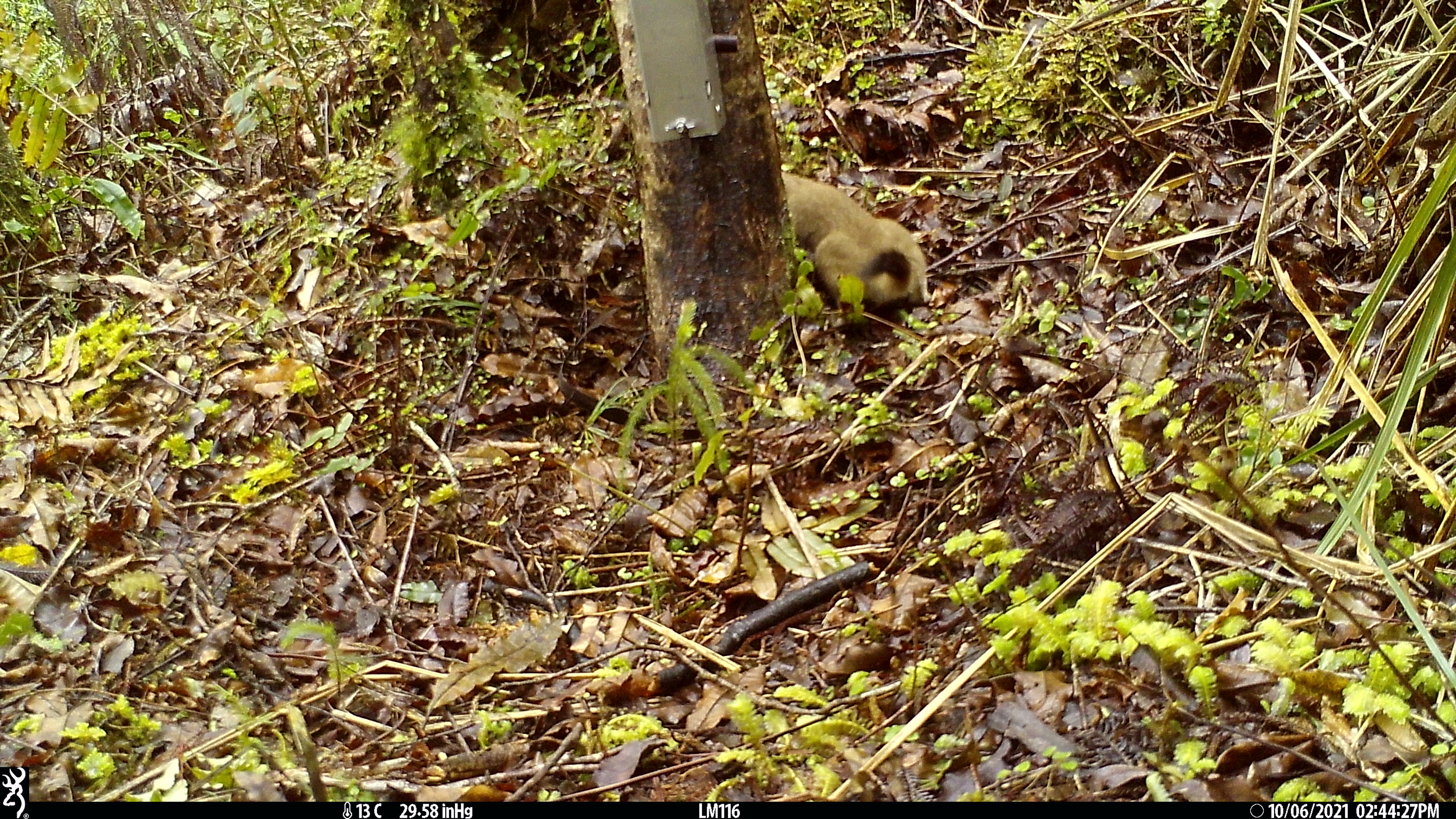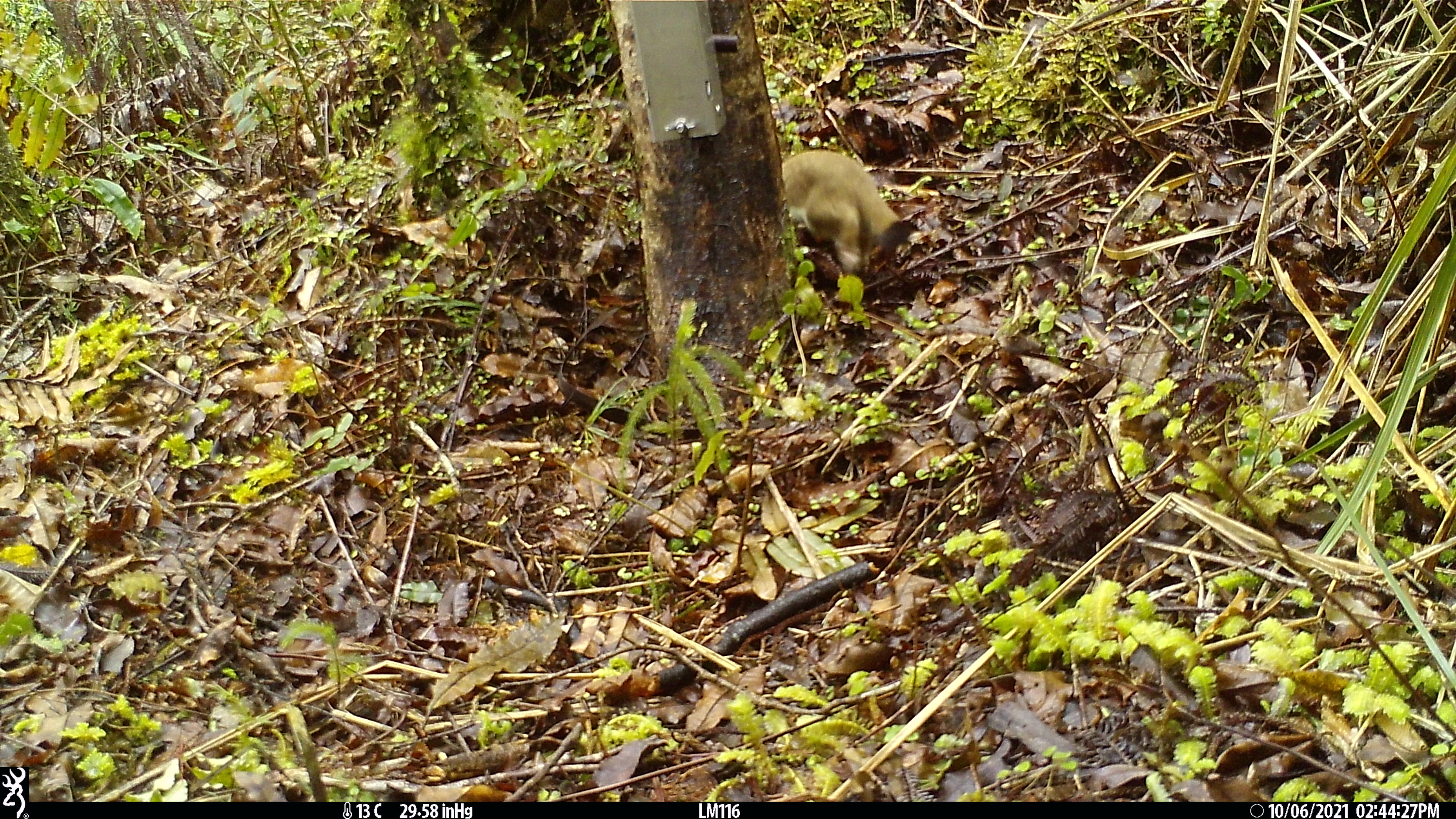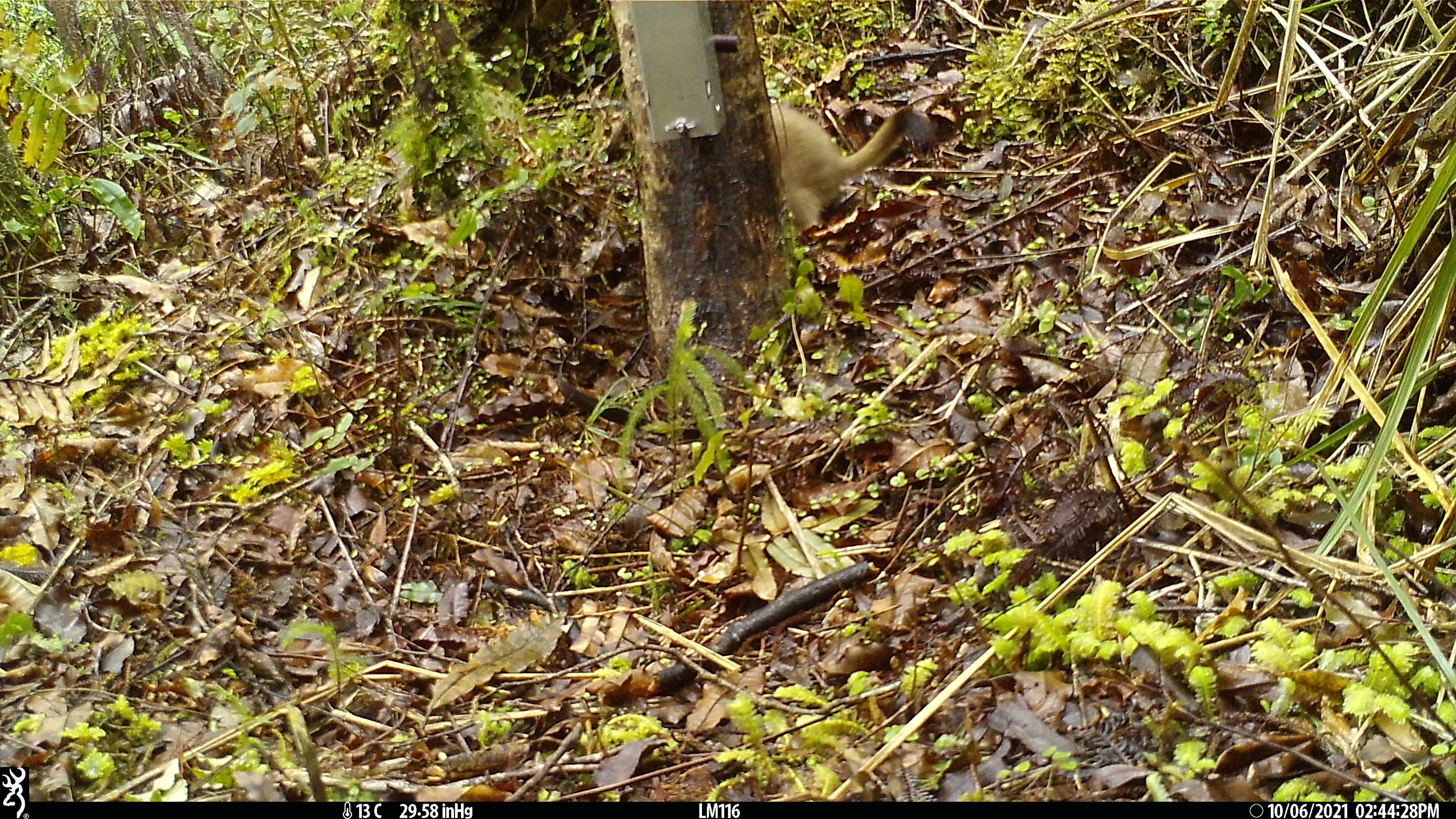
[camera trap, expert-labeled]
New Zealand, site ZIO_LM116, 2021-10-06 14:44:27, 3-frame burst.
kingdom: Animalia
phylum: Chordata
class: Mammalia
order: Carnivora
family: Mustelidae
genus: Mustela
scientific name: Mustela erminea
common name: stoat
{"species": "stoat (Mustela erminea)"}